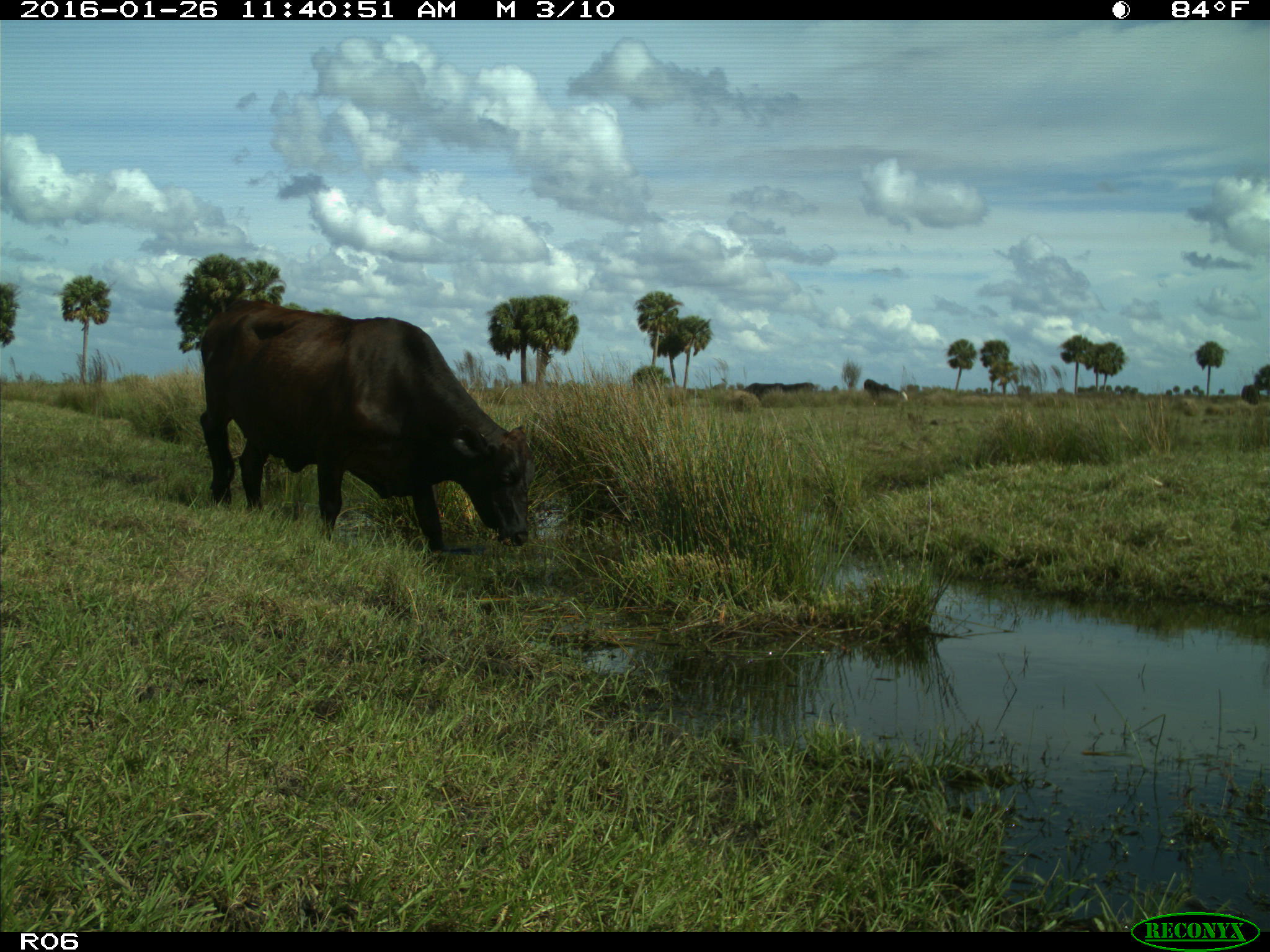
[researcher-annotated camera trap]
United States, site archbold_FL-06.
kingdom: Animalia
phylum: Chordata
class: Mammalia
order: Artiodactyla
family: Bovidae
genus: Bos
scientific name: Bos taurus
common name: domestic cow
Bos taurus (domestic cow).